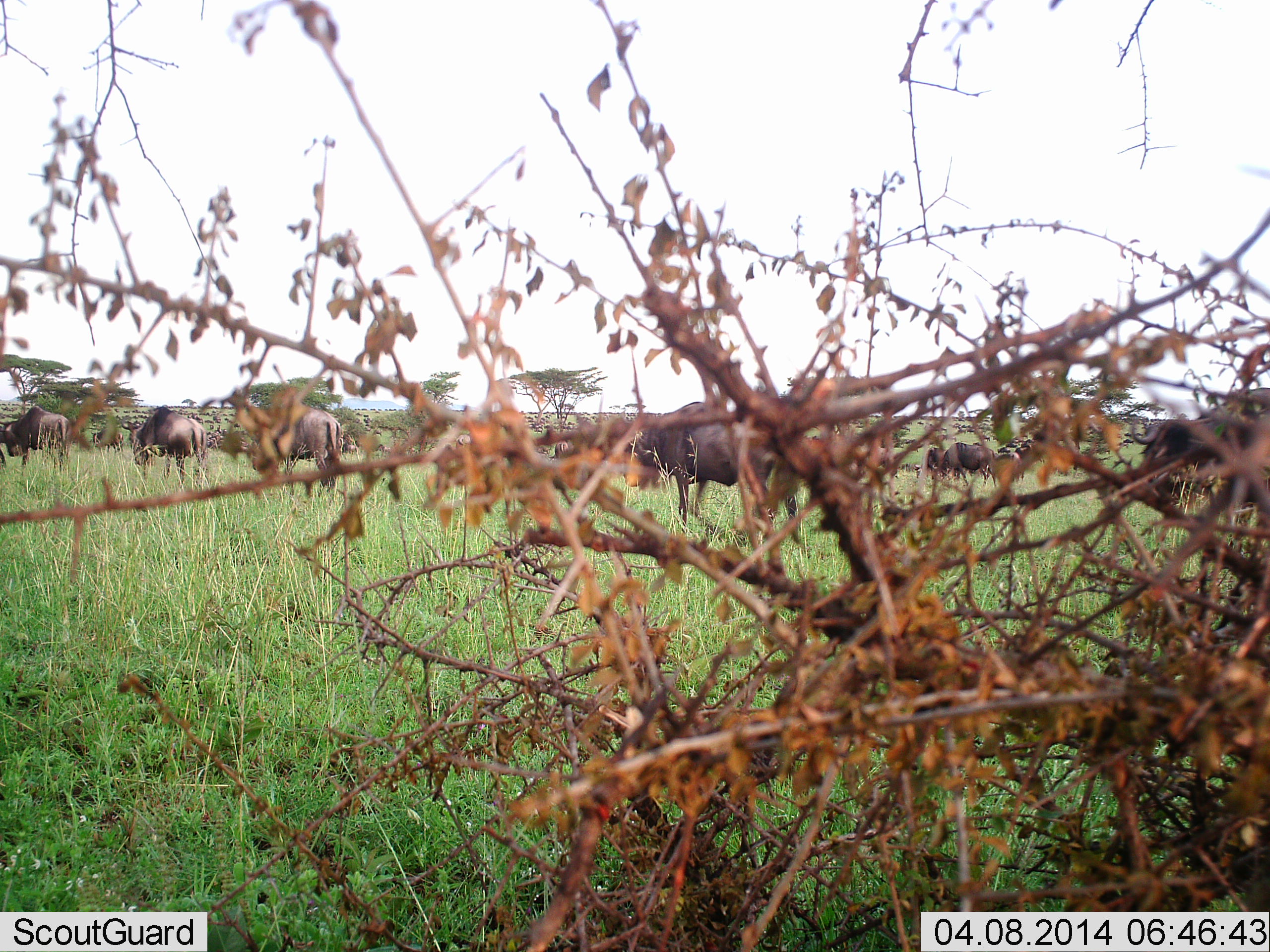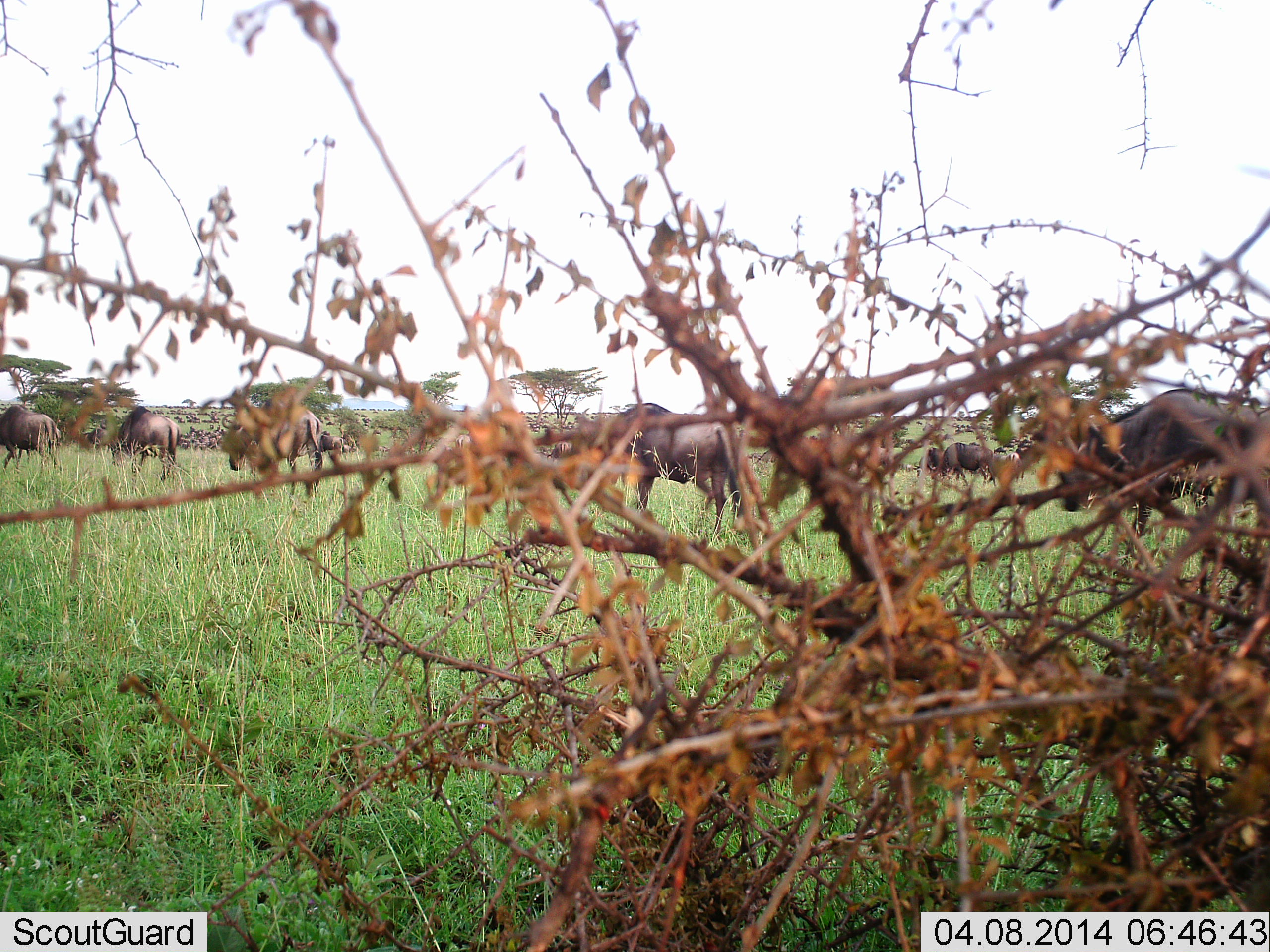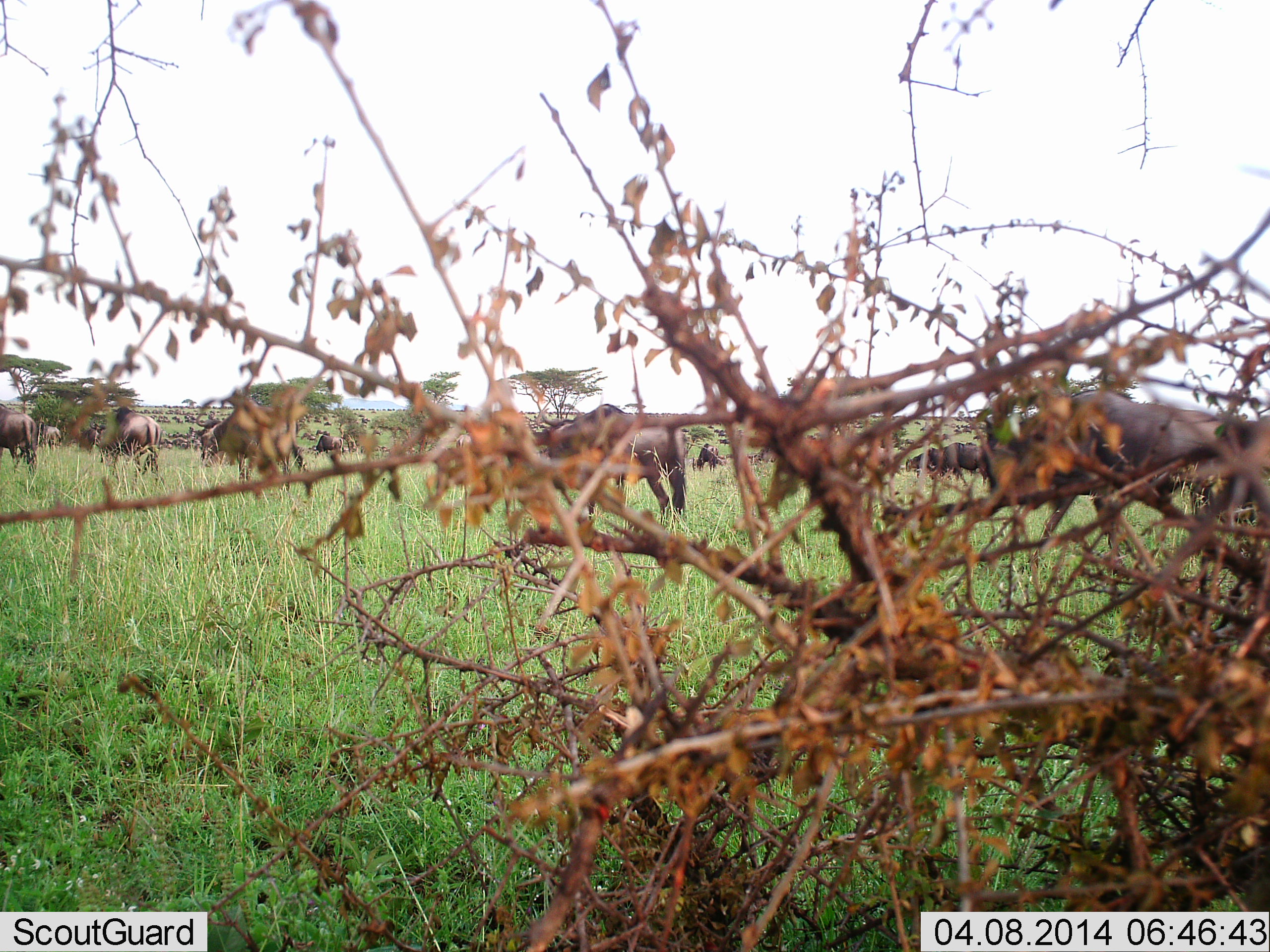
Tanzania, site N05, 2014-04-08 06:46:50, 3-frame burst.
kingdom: Animalia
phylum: Chordata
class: Mammalia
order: Artiodactyla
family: Bovidae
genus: Connochaetes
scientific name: Connochaetes taurinus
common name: blue wildebeest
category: wildebeest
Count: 10.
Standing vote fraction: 22%.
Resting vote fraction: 0%.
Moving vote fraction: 87%.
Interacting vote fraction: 0%.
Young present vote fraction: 4%.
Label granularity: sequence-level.